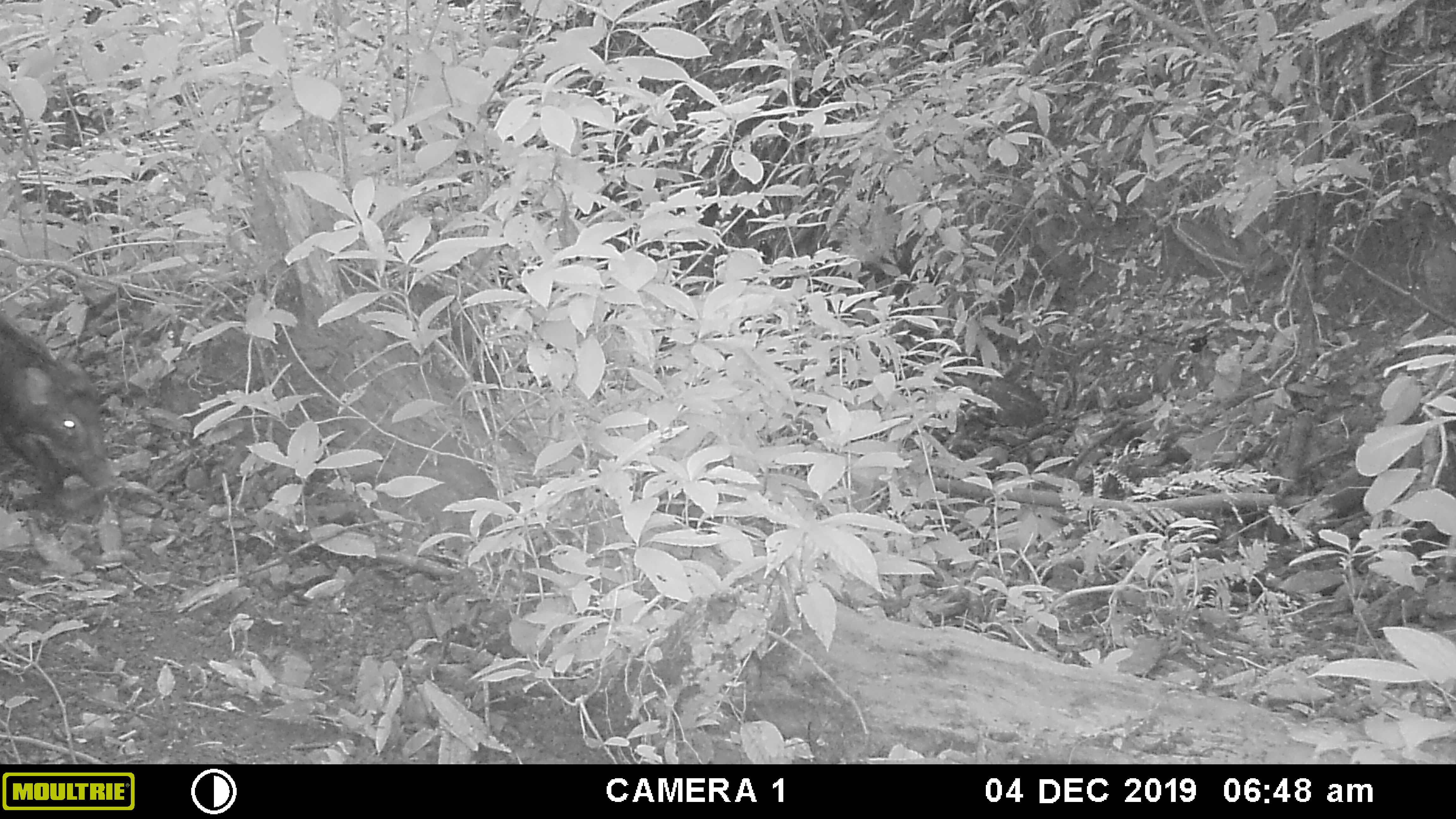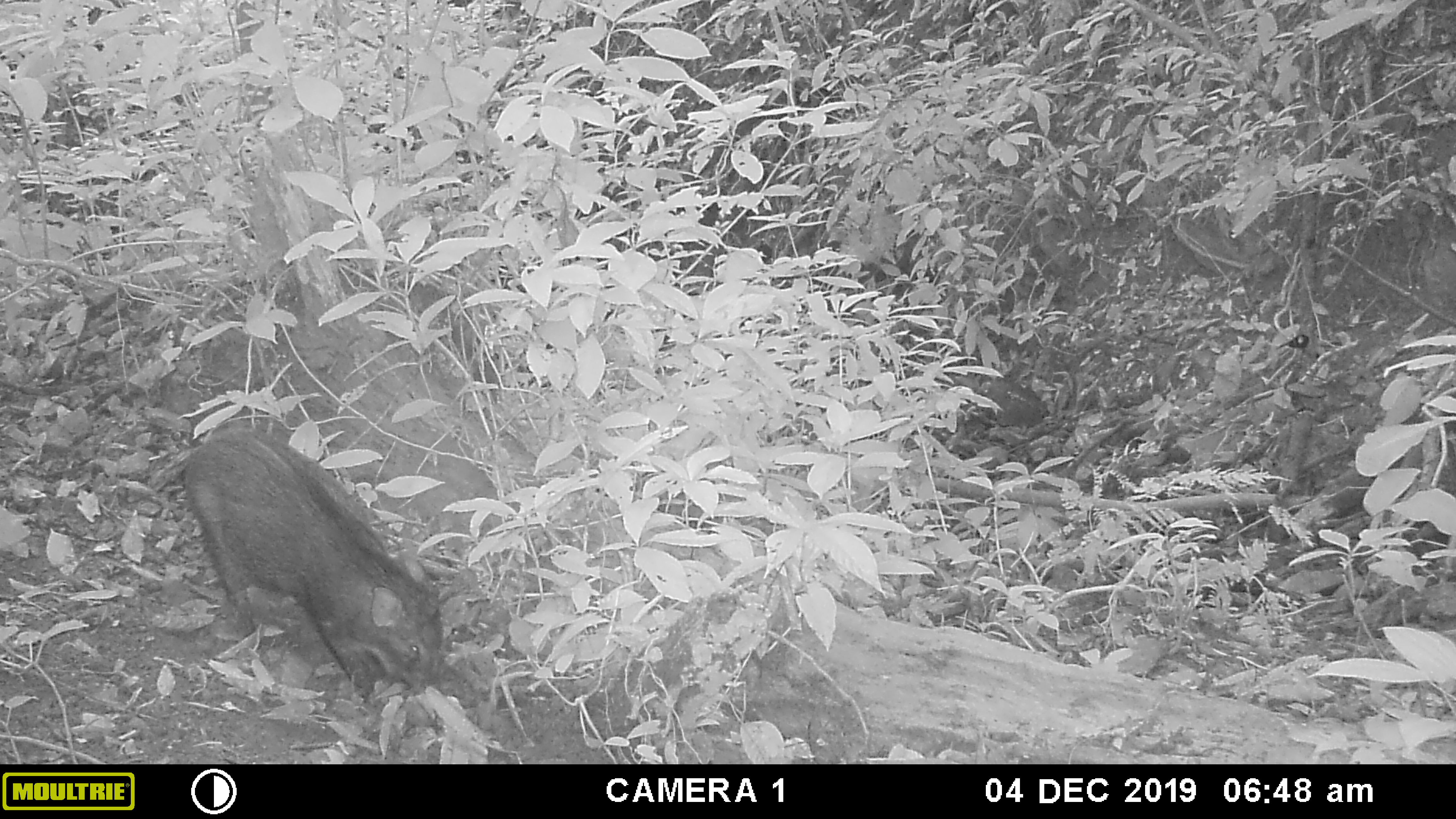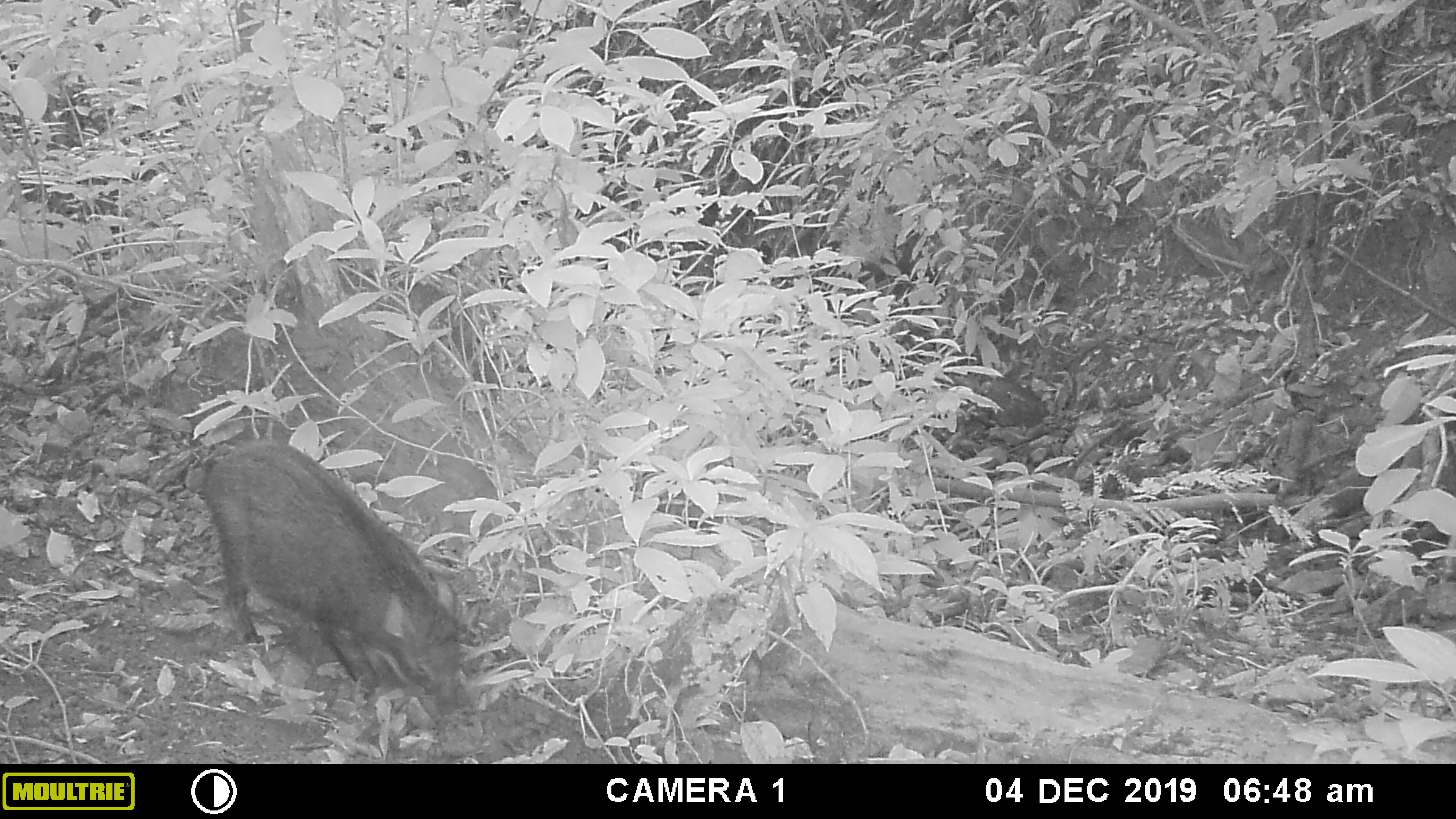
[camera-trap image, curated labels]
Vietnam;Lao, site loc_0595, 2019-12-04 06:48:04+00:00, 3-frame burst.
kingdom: Animalia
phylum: Chordata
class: Mammalia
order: Artiodactyla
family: Suidae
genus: Sus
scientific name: Sus scrofa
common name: eurasian wild pig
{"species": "eurasian wild pig (Sus scrofa)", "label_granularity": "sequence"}